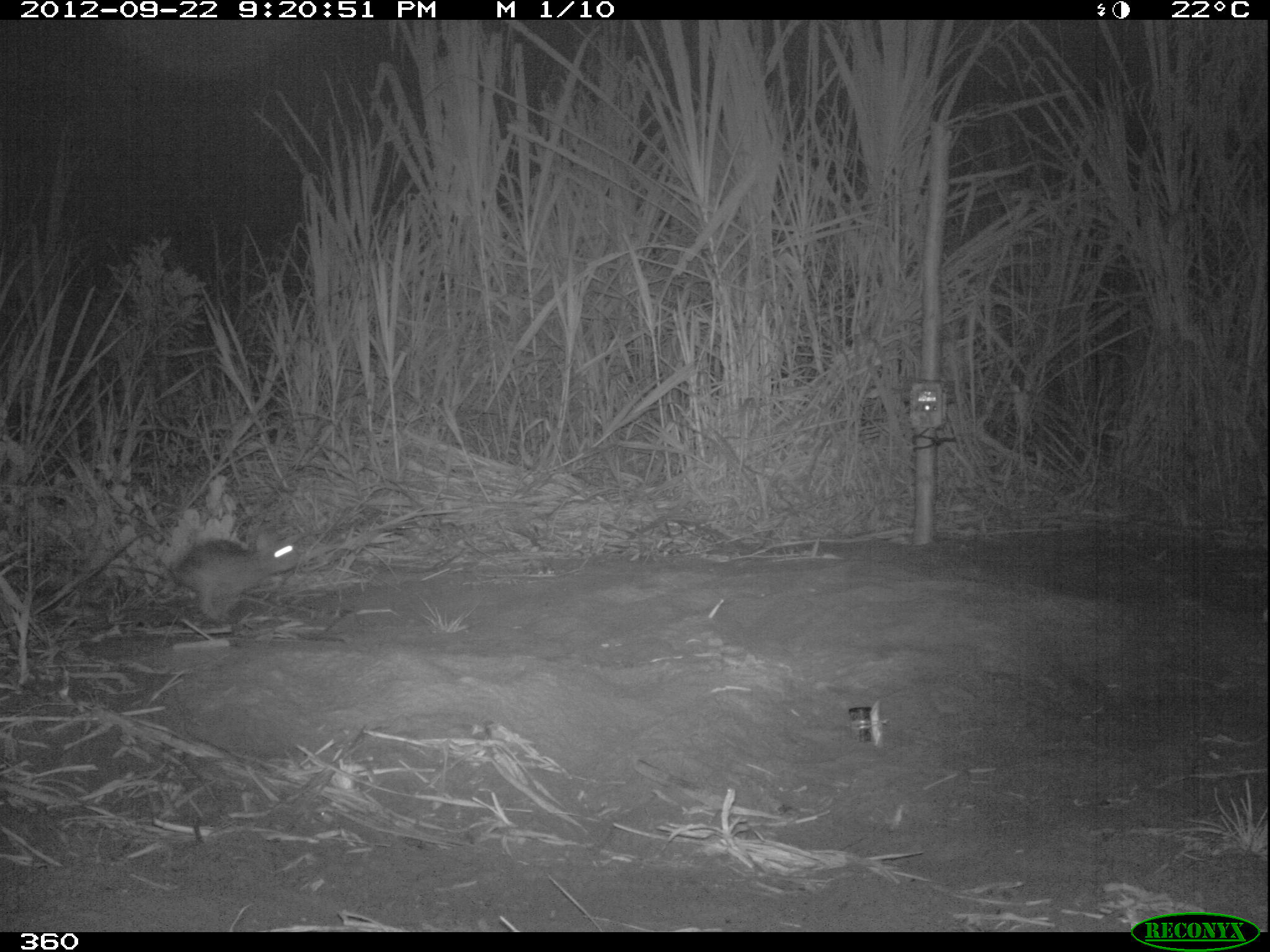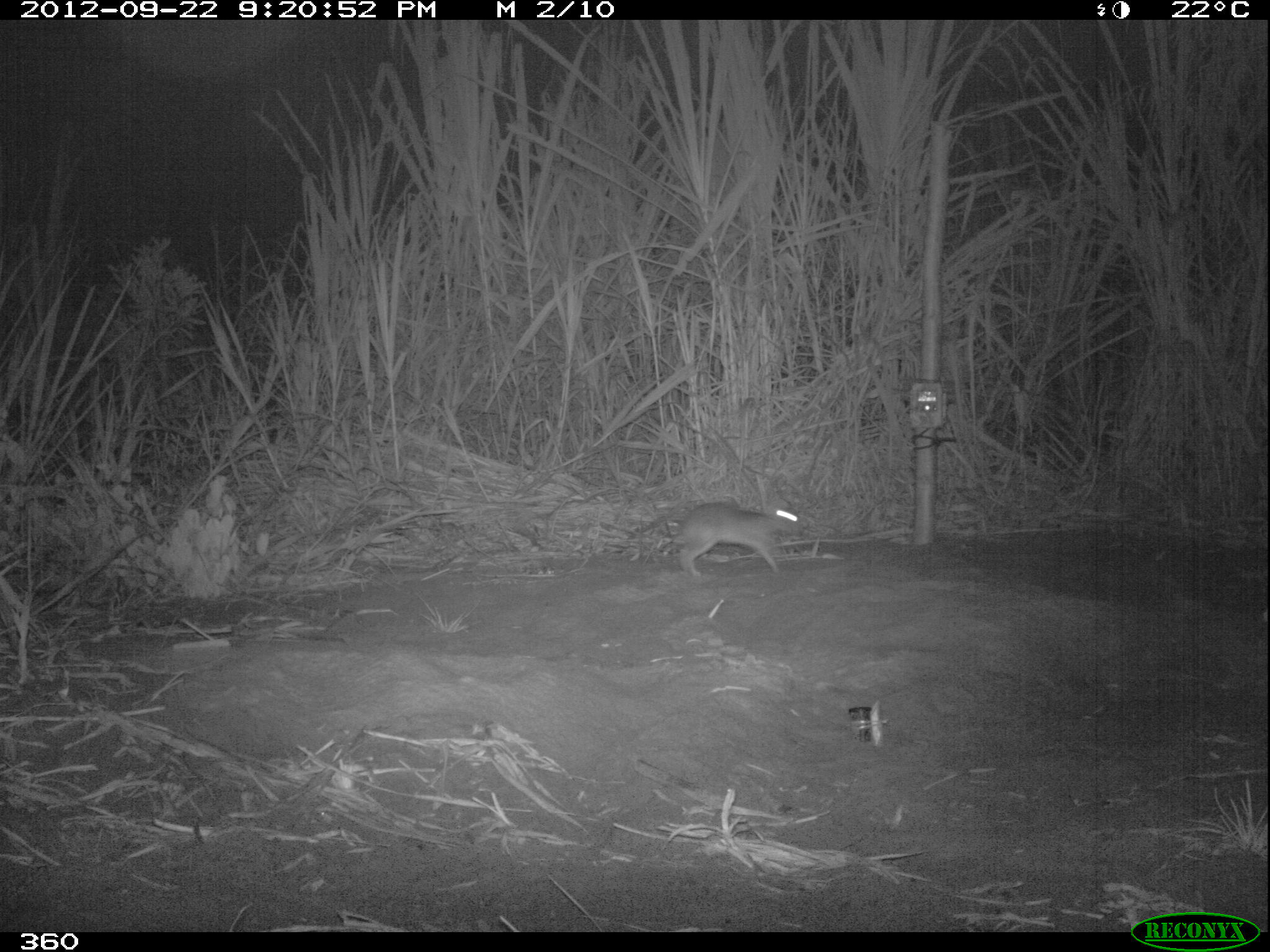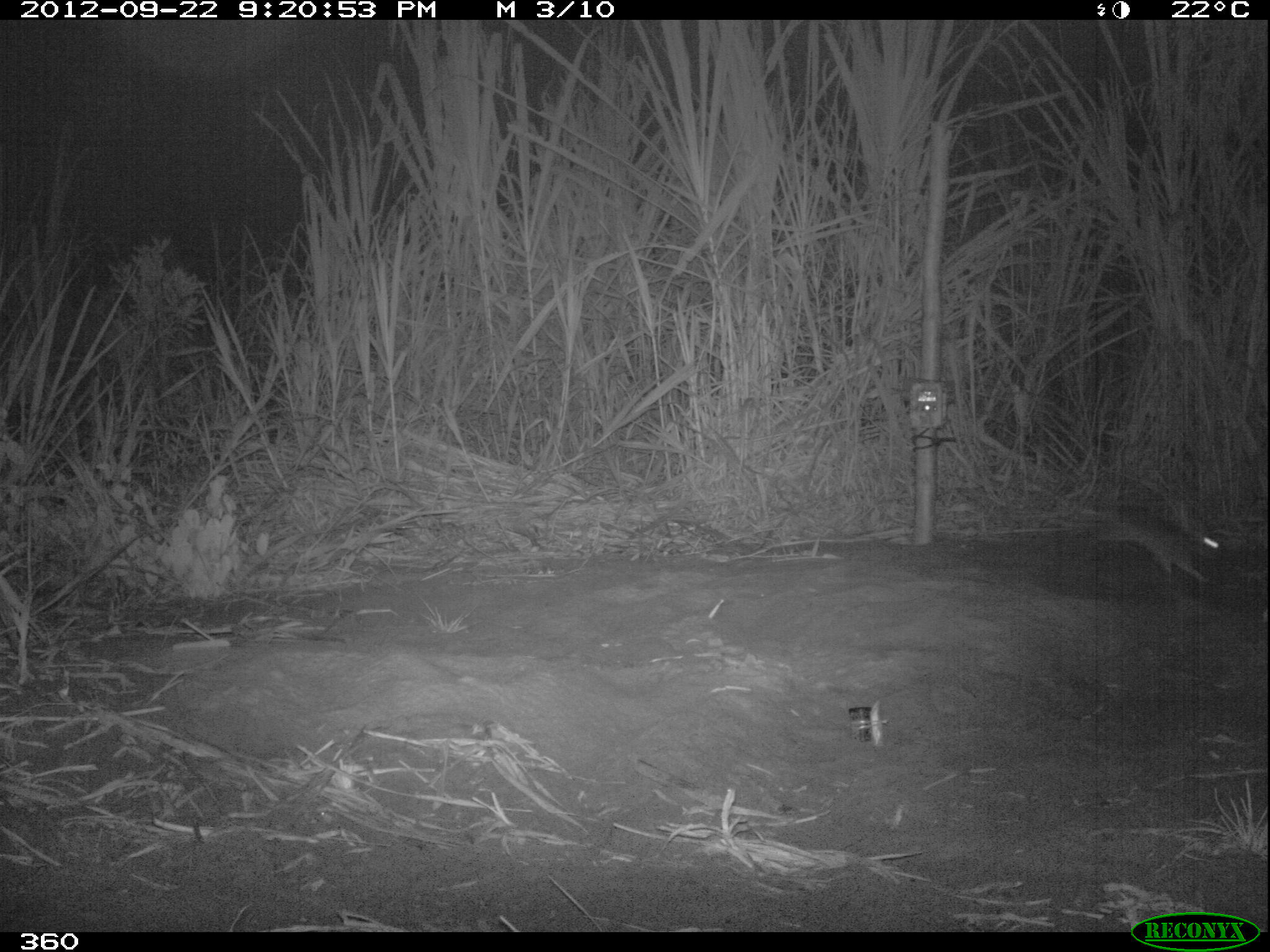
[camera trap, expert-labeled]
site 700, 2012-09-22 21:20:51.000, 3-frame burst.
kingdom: Animalia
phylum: Chordata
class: Mammalia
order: Lagomorpha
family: Leporidae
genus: Sylvilagus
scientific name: Sylvilagus brasiliensis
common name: tapeti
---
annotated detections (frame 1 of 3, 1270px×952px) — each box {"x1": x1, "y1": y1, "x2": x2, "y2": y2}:
sylvilagus brasiliensis: {"x1": 108, "y1": 533, "x2": 300, "y2": 620}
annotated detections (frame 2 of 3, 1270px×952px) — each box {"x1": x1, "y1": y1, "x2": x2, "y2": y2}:
sylvilagus brasiliensis: {"x1": 663, "y1": 500, "x2": 801, "y2": 577}